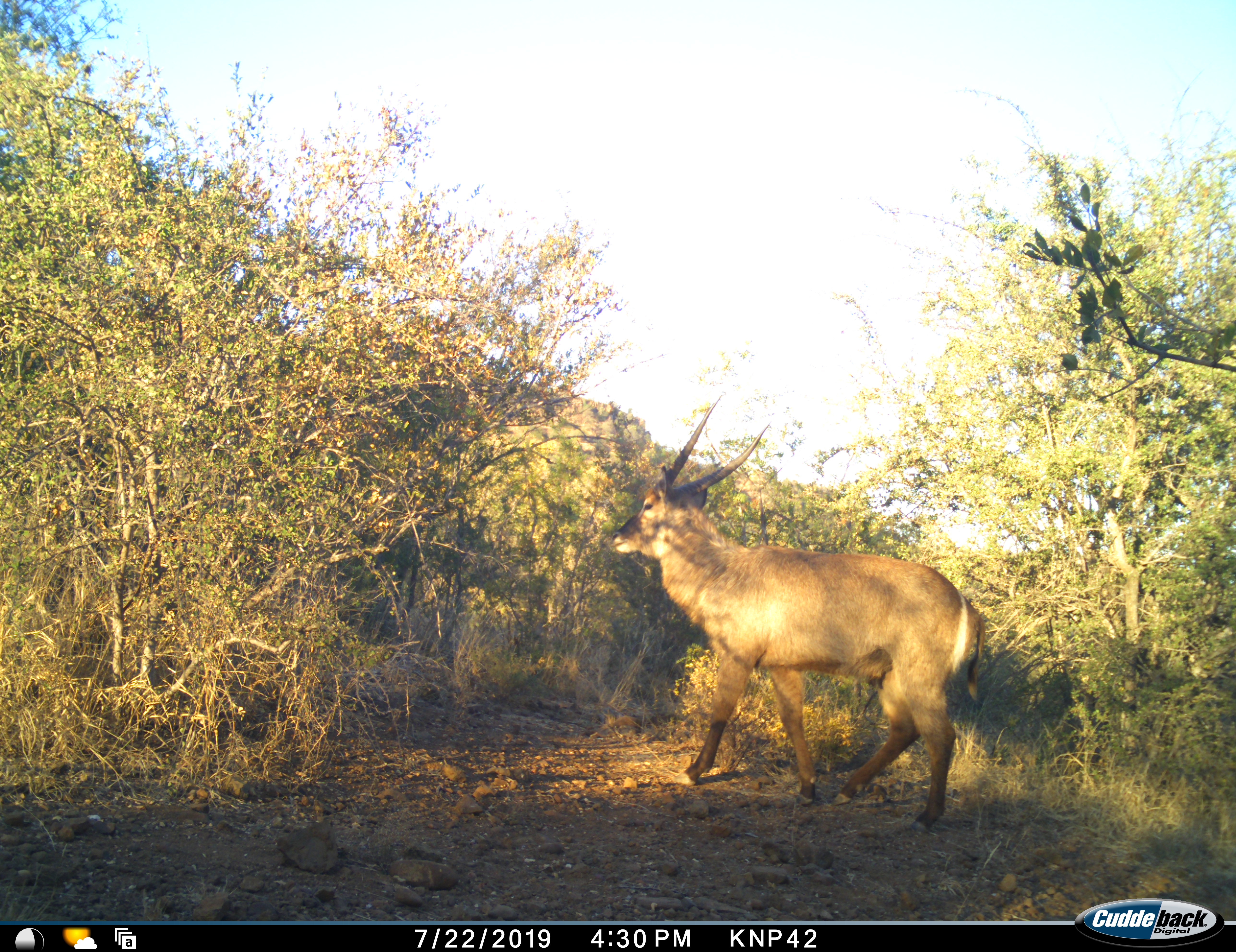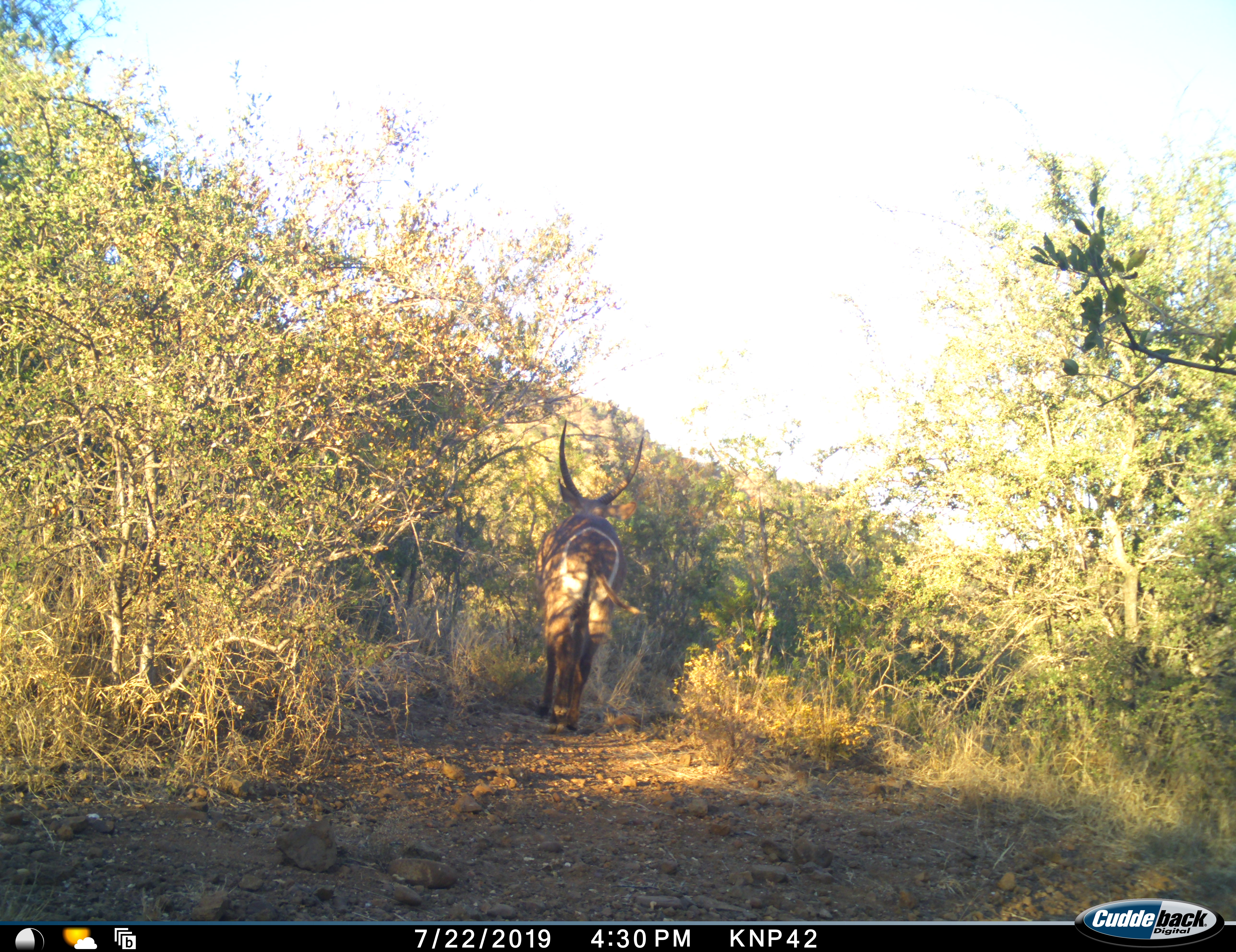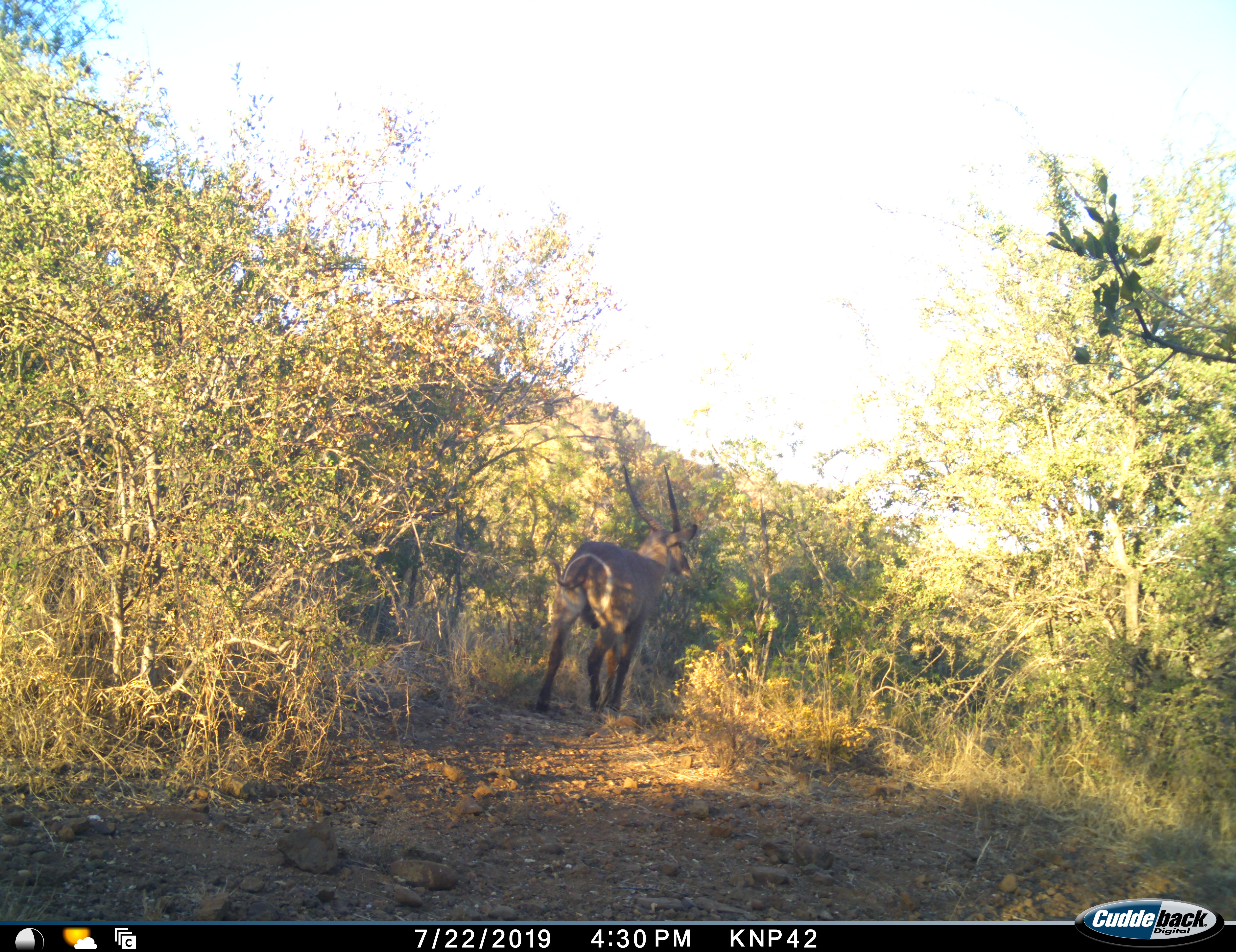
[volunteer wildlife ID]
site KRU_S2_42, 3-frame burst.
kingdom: Animalia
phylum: Chordata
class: Mammalia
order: Artiodactyla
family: Bovidae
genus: Kobus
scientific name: Kobus ellipsiprymnus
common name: waterbuck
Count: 1.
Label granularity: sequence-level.